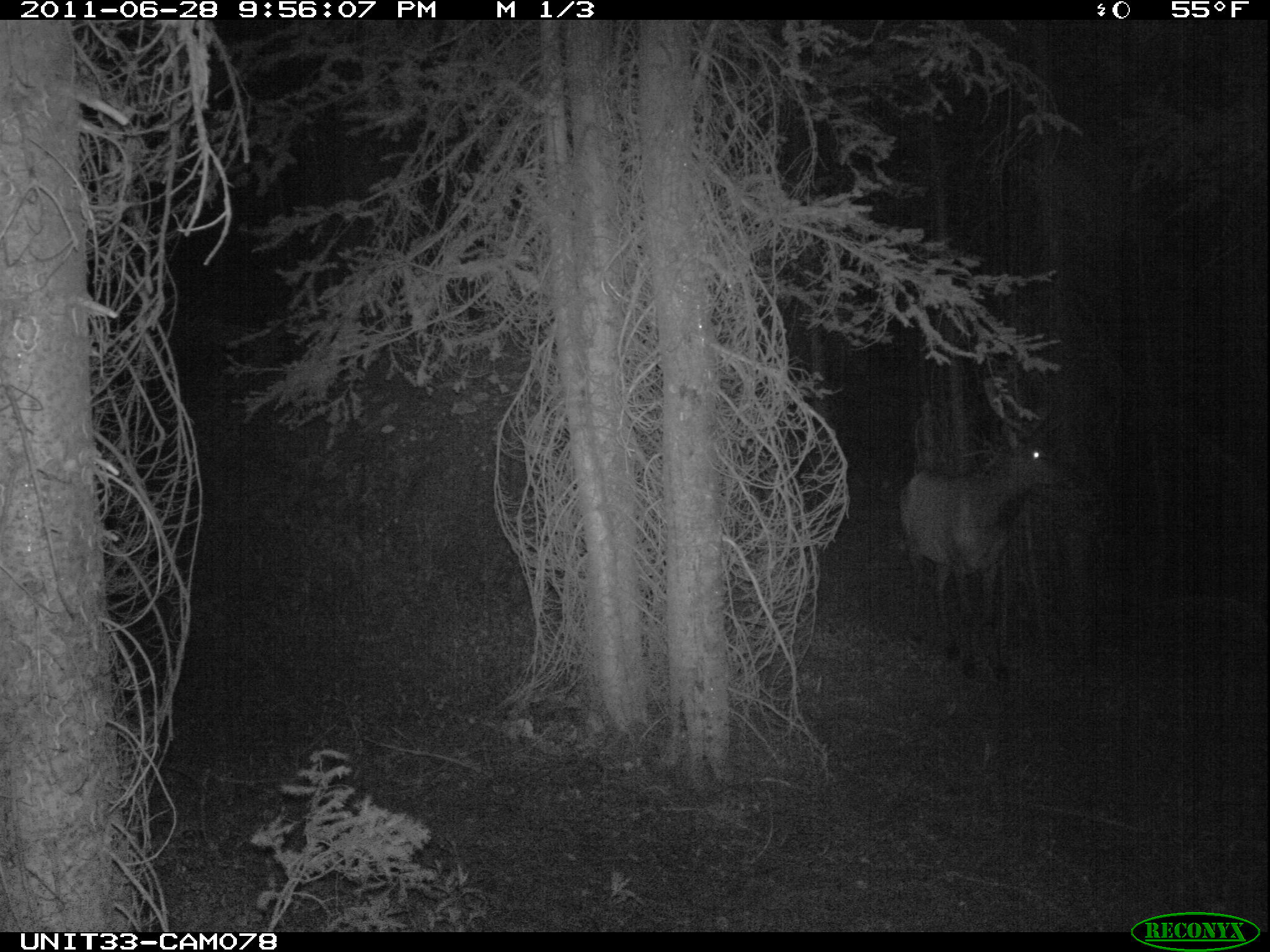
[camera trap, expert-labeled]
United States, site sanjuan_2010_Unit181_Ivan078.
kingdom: Animalia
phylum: Chordata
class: Mammalia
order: Artiodactyla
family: Cervidae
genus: Cervus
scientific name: Cervus elaphus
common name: red deer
Cervus elaphus (red deer).